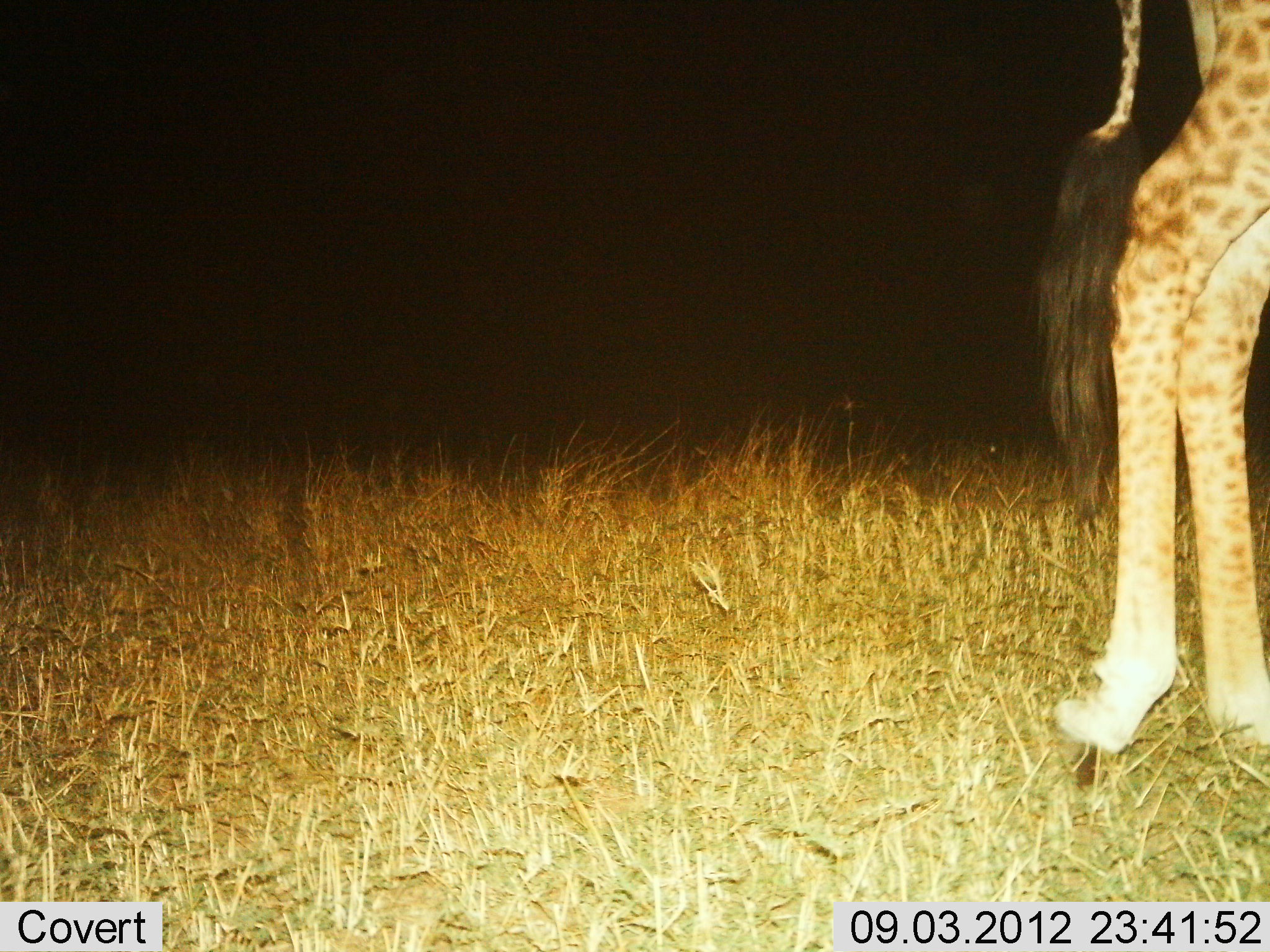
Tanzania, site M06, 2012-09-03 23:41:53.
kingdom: Animalia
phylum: Chordata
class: Mammalia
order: Artiodactyla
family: Giraffidae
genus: Giraffa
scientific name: Giraffa camelopardalis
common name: giraffe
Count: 1.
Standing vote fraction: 20%.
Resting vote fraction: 0%.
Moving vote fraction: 80%.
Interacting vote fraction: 0%.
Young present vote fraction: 0%.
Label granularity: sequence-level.